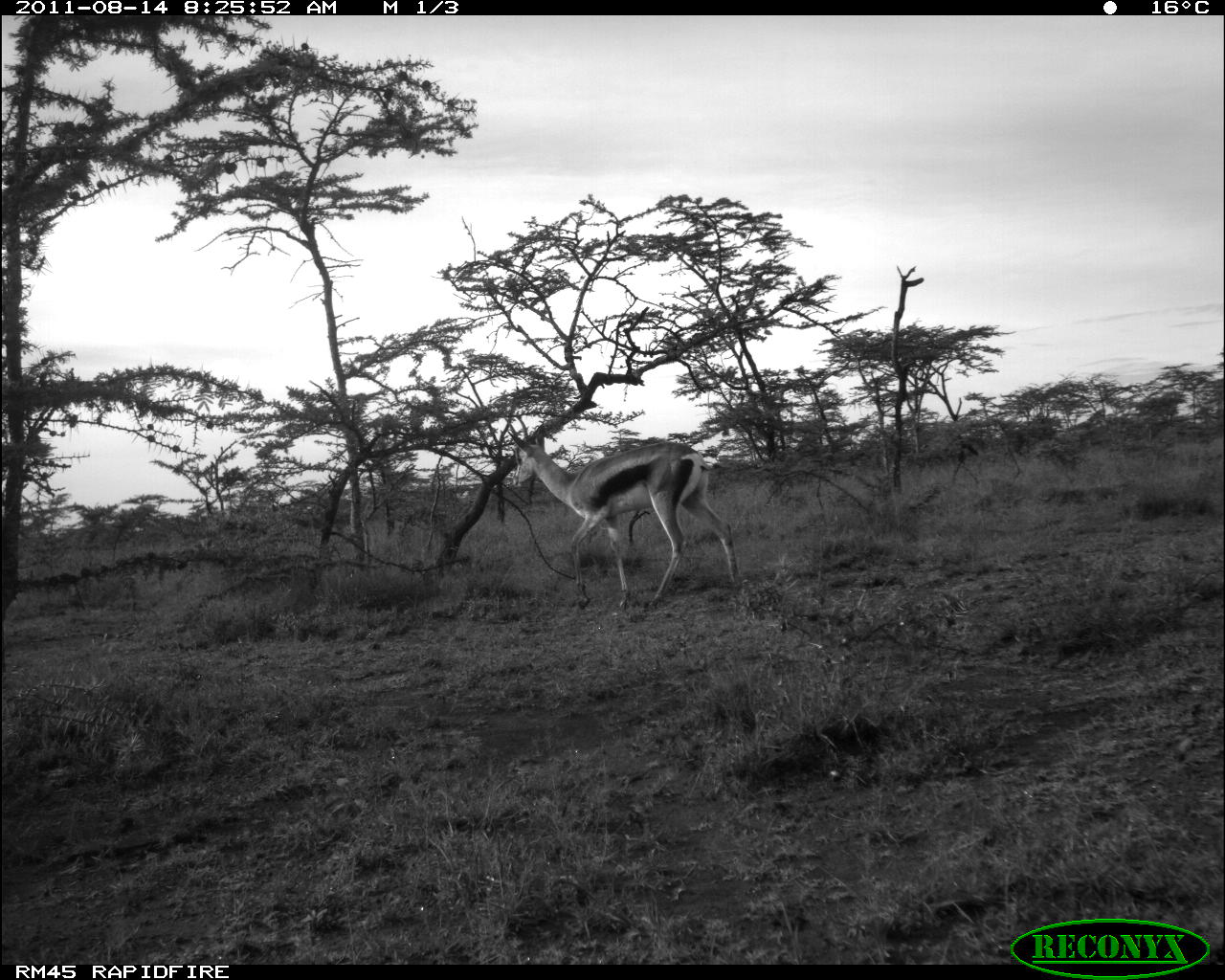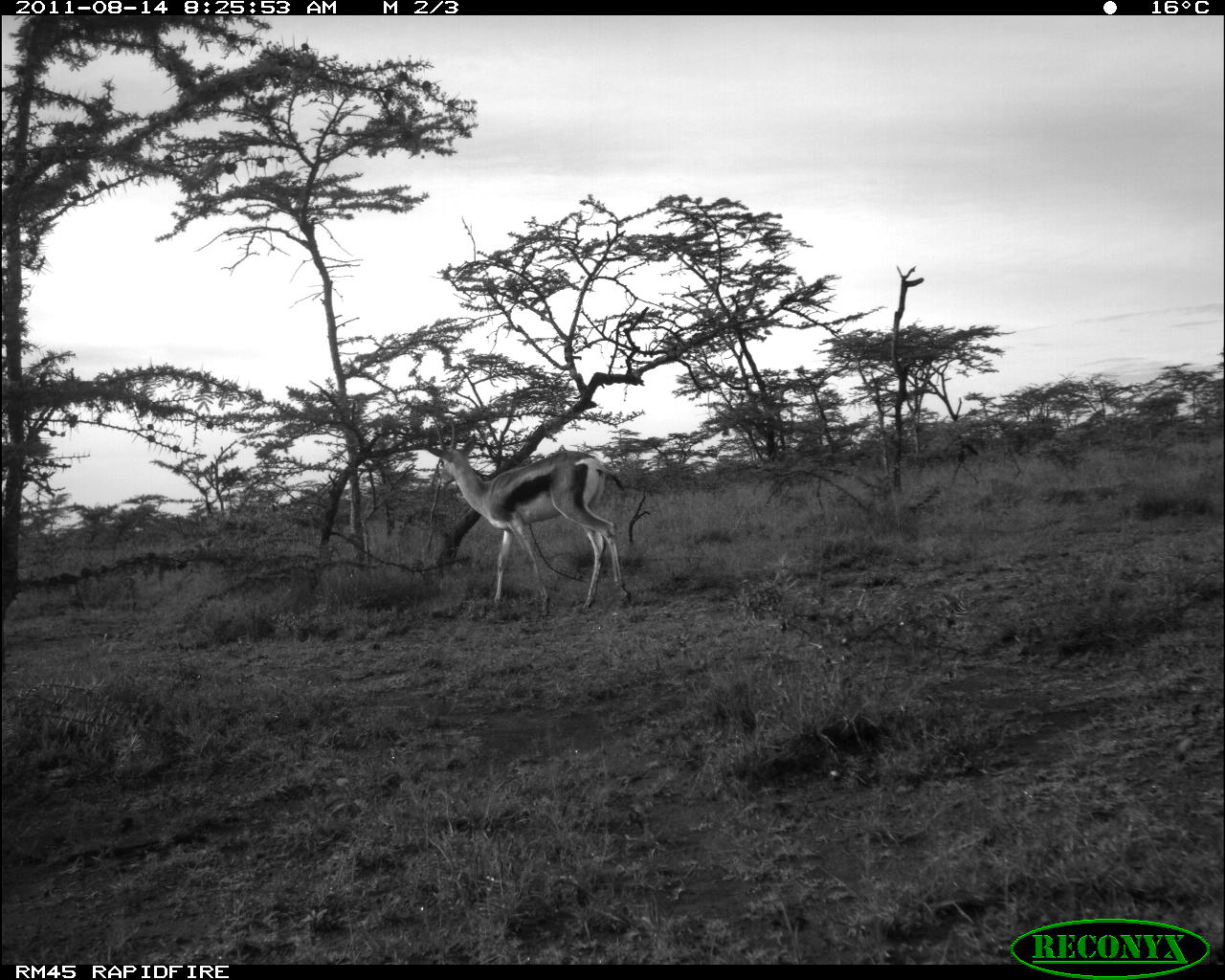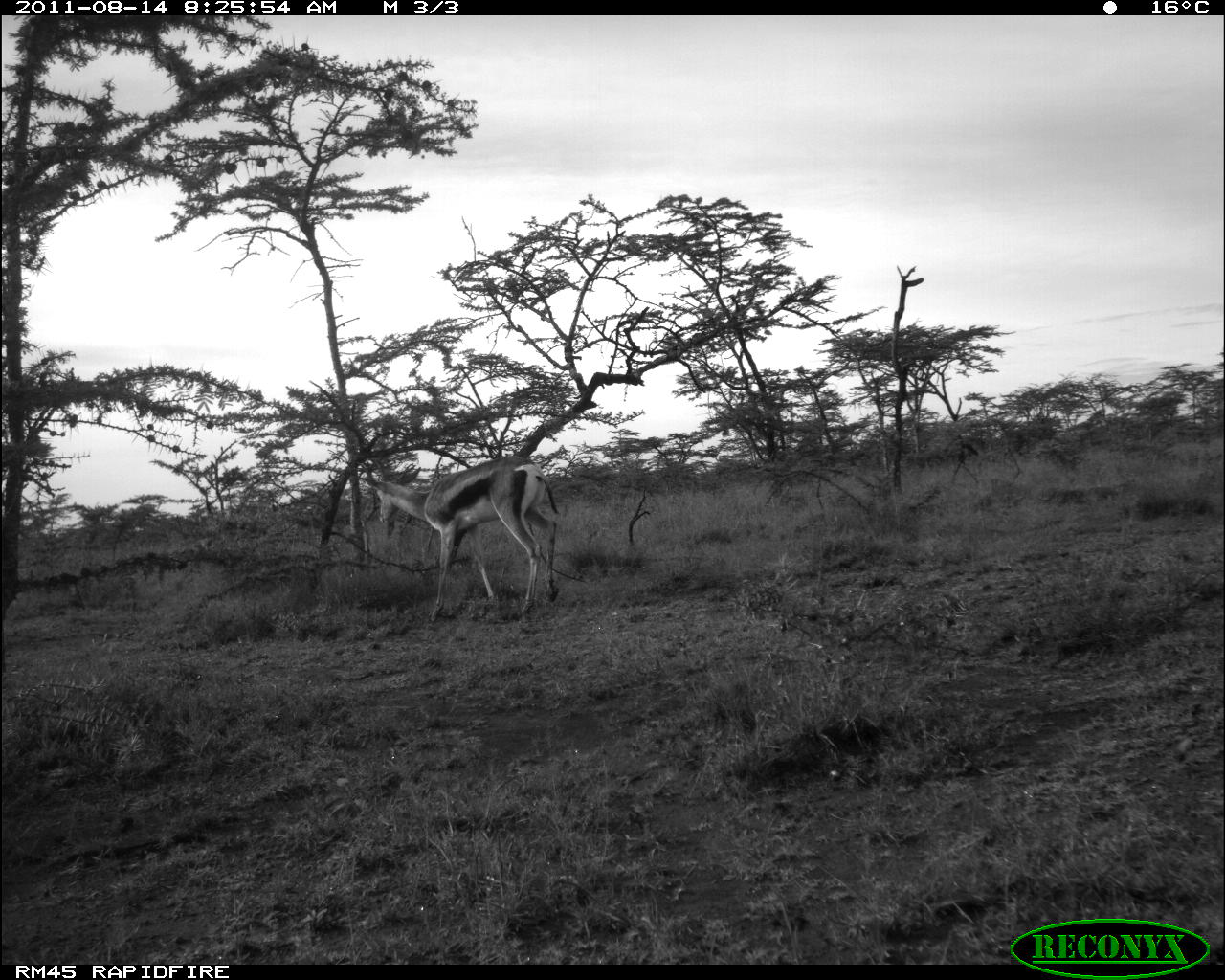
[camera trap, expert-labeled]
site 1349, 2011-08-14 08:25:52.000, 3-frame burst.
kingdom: Animalia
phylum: Chordata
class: Mammalia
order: Artiodactyla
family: Bovidae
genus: Nanger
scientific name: Nanger granti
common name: grant's gazelle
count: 1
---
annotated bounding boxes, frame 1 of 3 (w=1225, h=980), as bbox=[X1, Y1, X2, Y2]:
nanger granti: bbox=[506, 419, 738, 610]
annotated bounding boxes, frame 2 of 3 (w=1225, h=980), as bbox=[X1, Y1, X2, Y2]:
nanger granti: bbox=[423, 416, 633, 620]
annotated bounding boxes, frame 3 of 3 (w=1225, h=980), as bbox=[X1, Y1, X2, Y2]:
nanger granti: bbox=[364, 457, 560, 622]